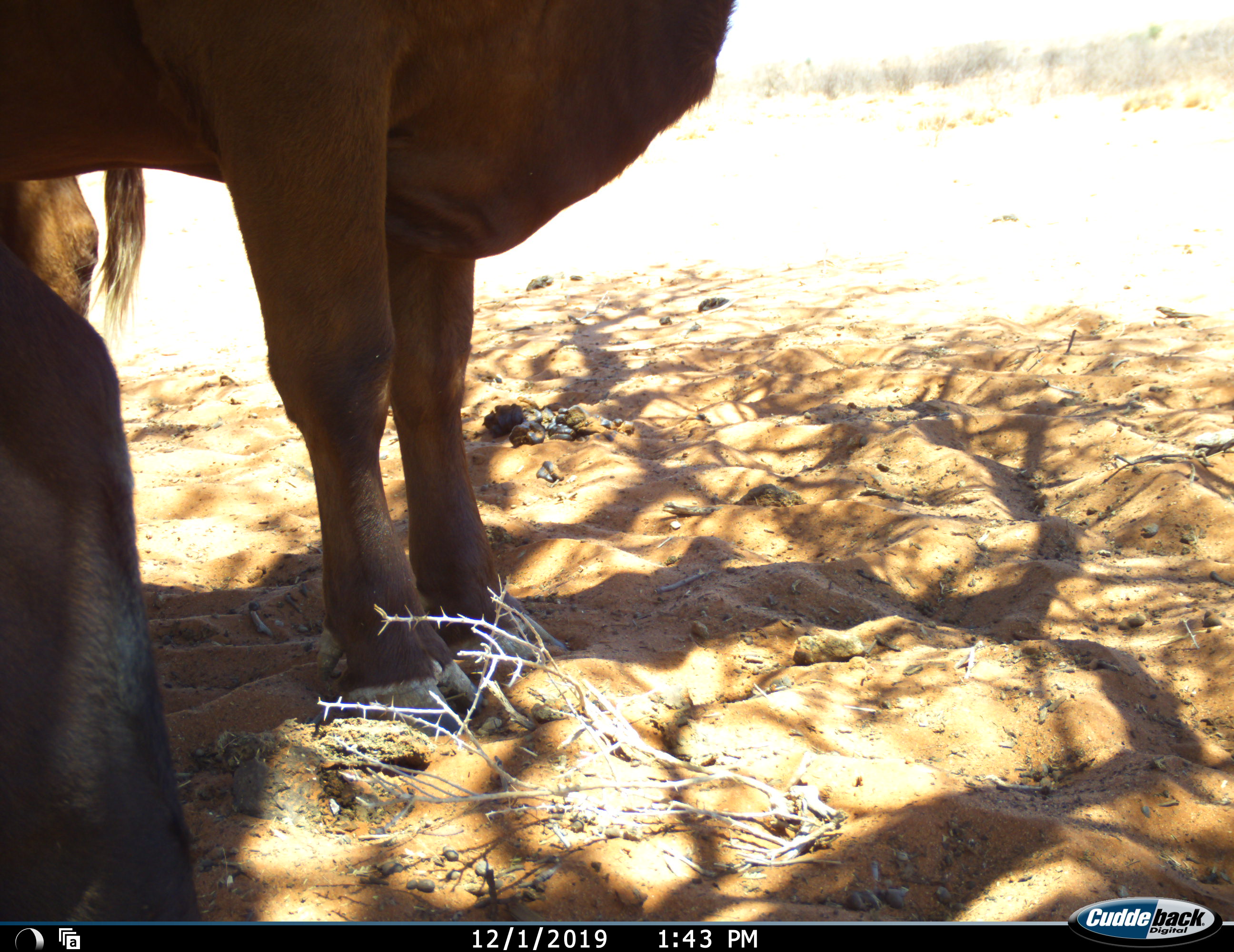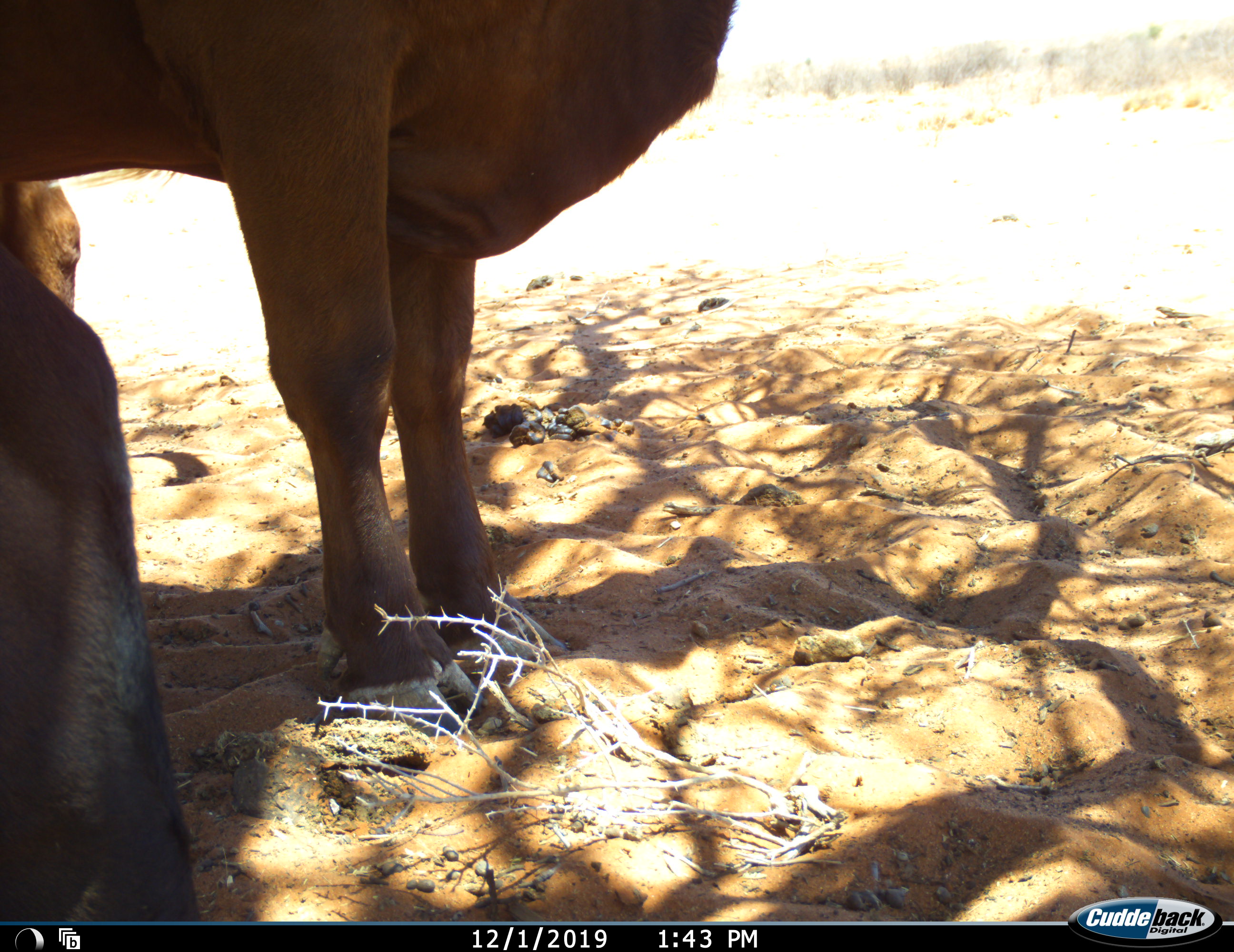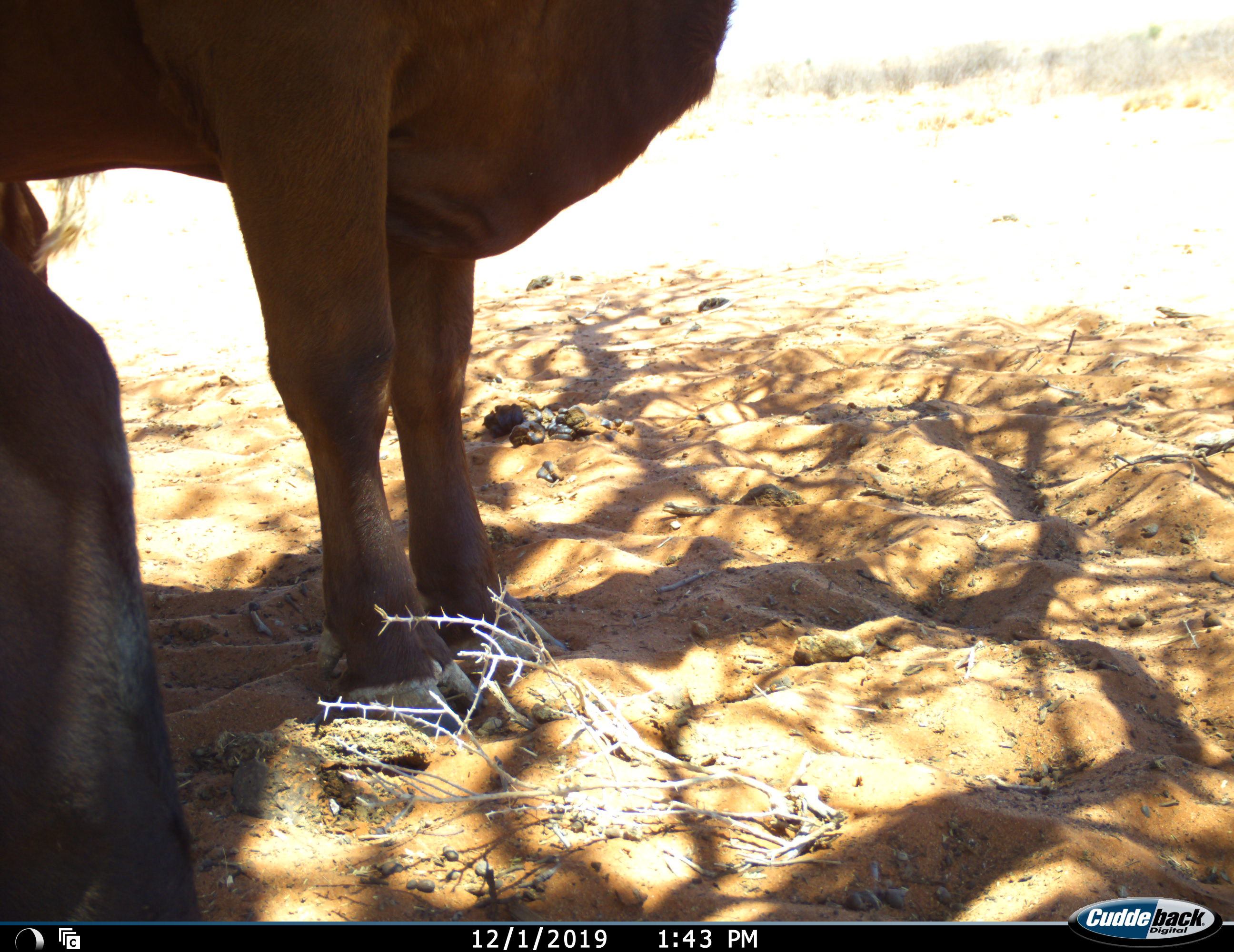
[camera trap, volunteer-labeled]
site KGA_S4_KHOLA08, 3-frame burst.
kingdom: Animalia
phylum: Chordata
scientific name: Vertebrata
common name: domestic animal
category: domesticanimal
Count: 3.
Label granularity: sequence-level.